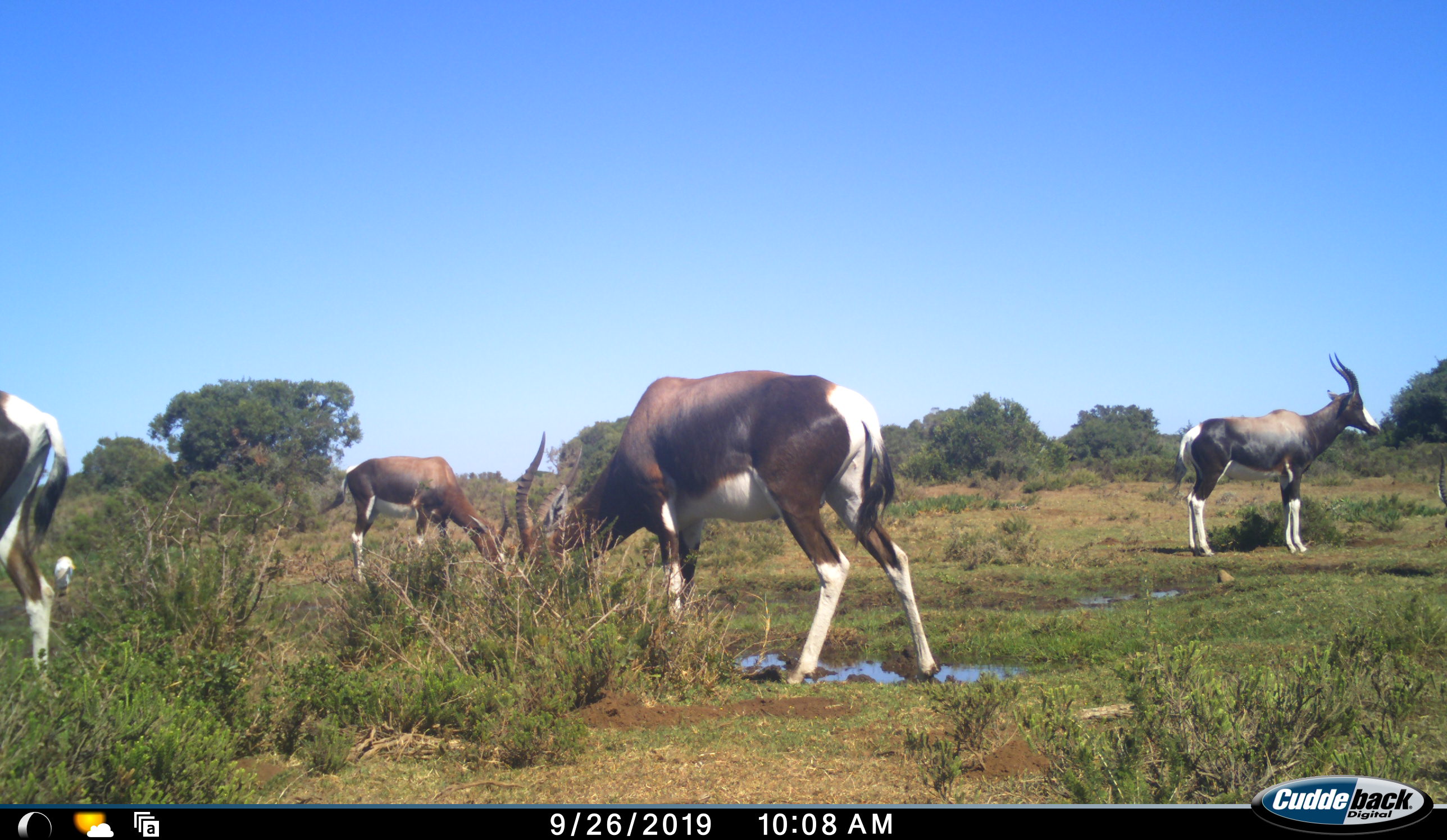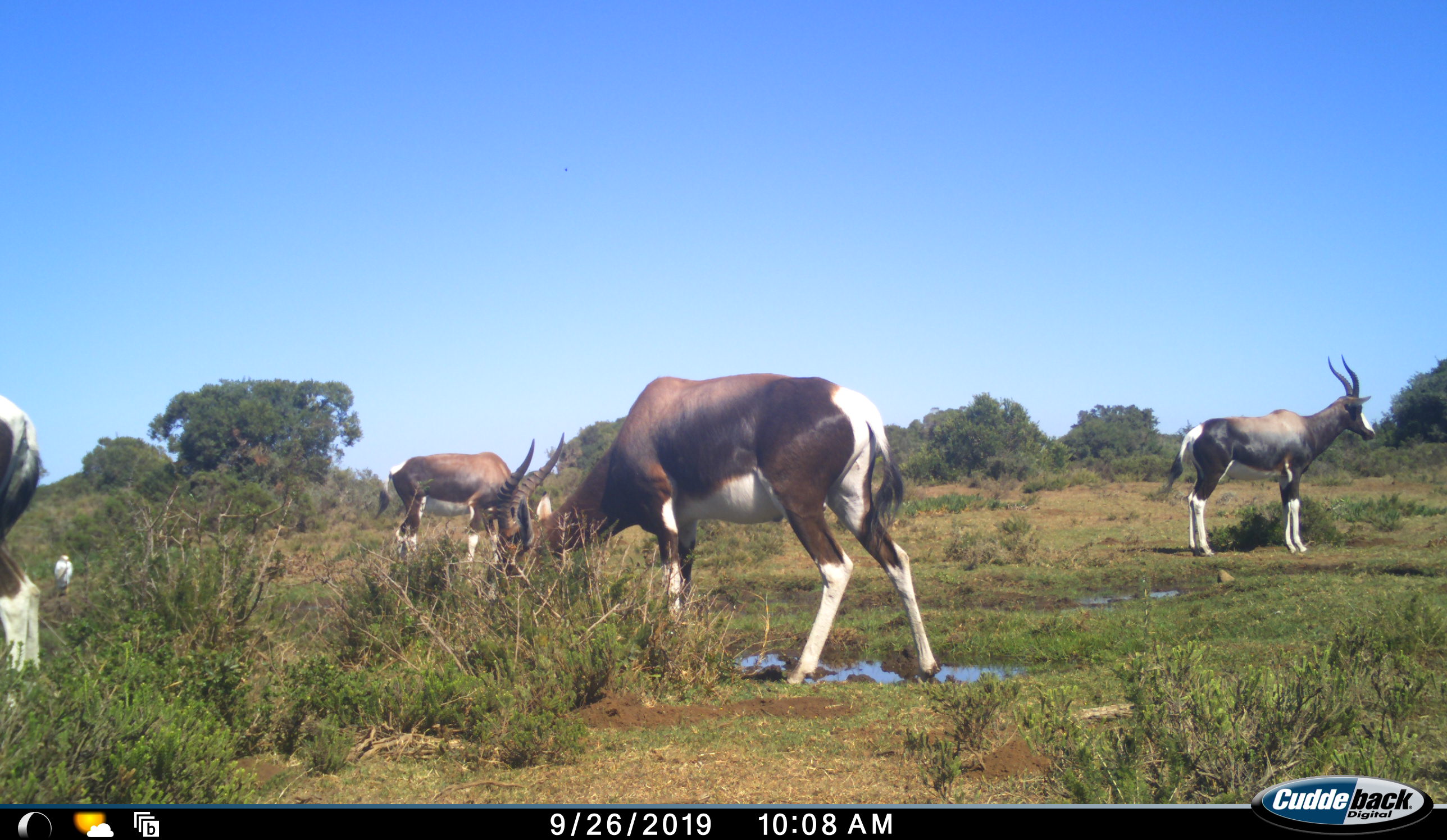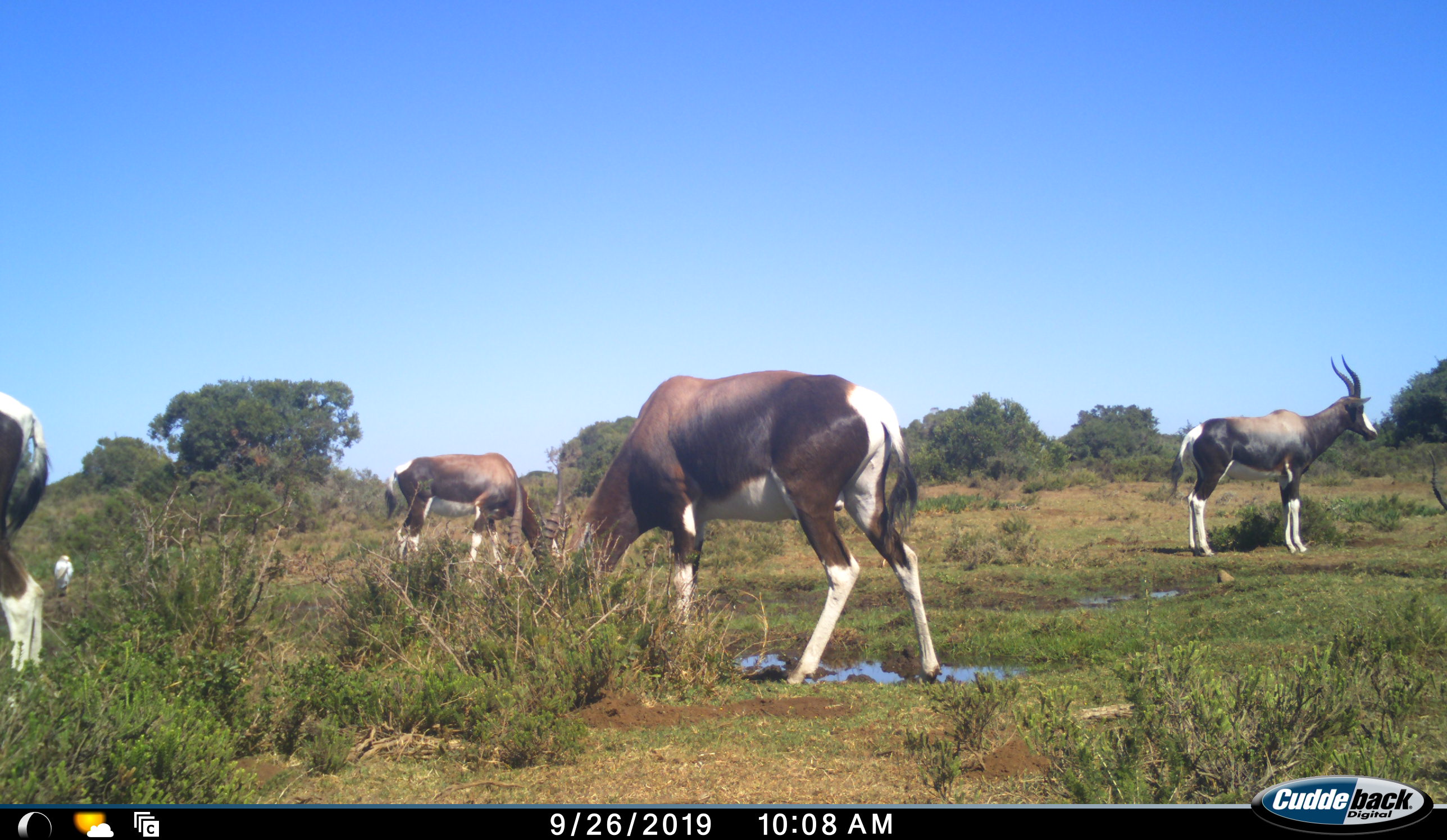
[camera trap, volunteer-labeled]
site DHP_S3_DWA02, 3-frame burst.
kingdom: Animalia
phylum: Chordata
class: Mammalia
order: Artiodactyla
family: Bovidae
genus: Damaliscus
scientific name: Damaliscus pygargus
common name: bontebok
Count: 4.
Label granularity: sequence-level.